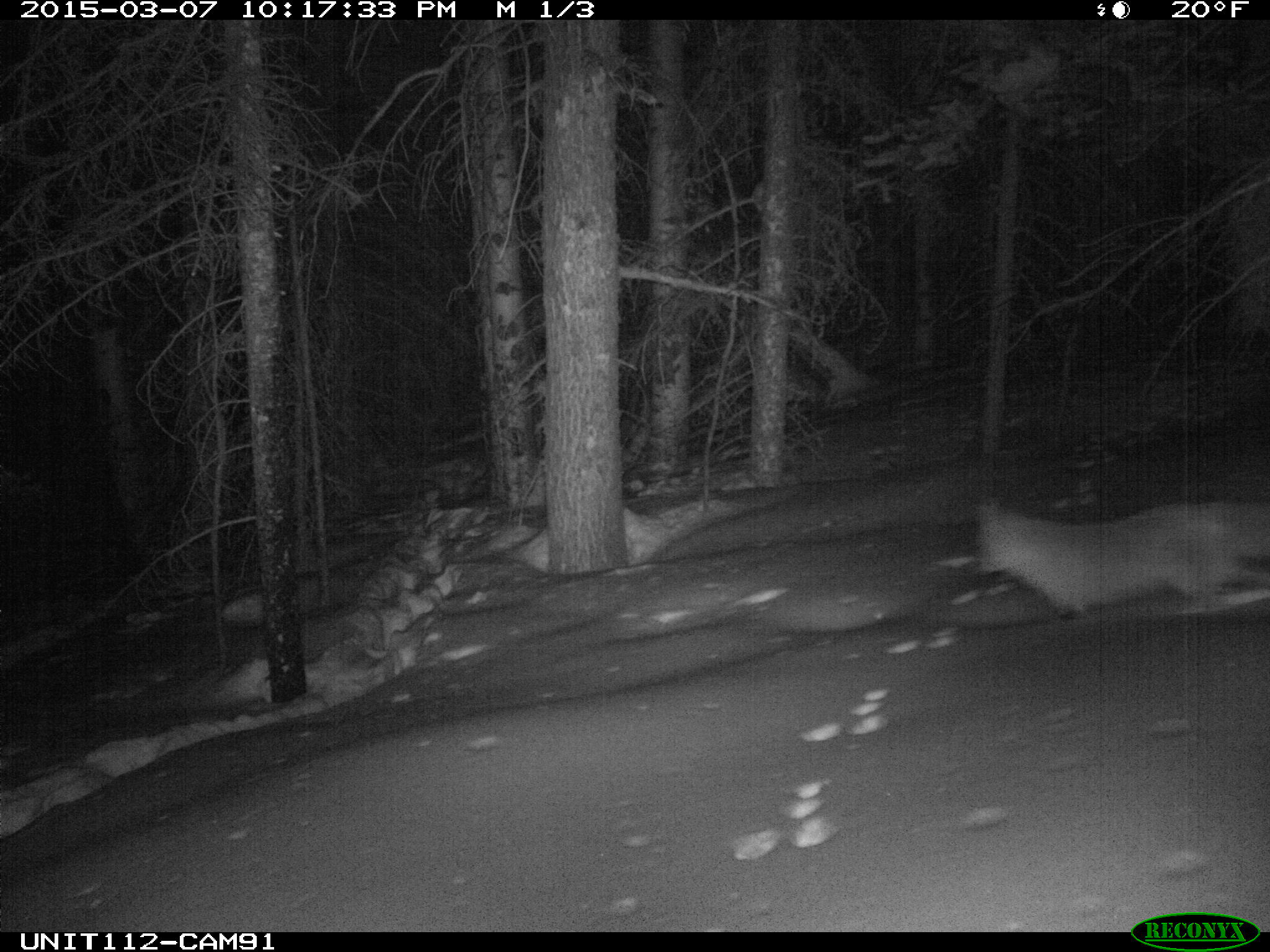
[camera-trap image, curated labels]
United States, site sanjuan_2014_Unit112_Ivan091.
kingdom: Animalia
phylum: Chordata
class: Mammalia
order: Carnivora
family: Canidae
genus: Vulpes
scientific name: Vulpes vulpes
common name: red fox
Vulpes vulpes (red fox).